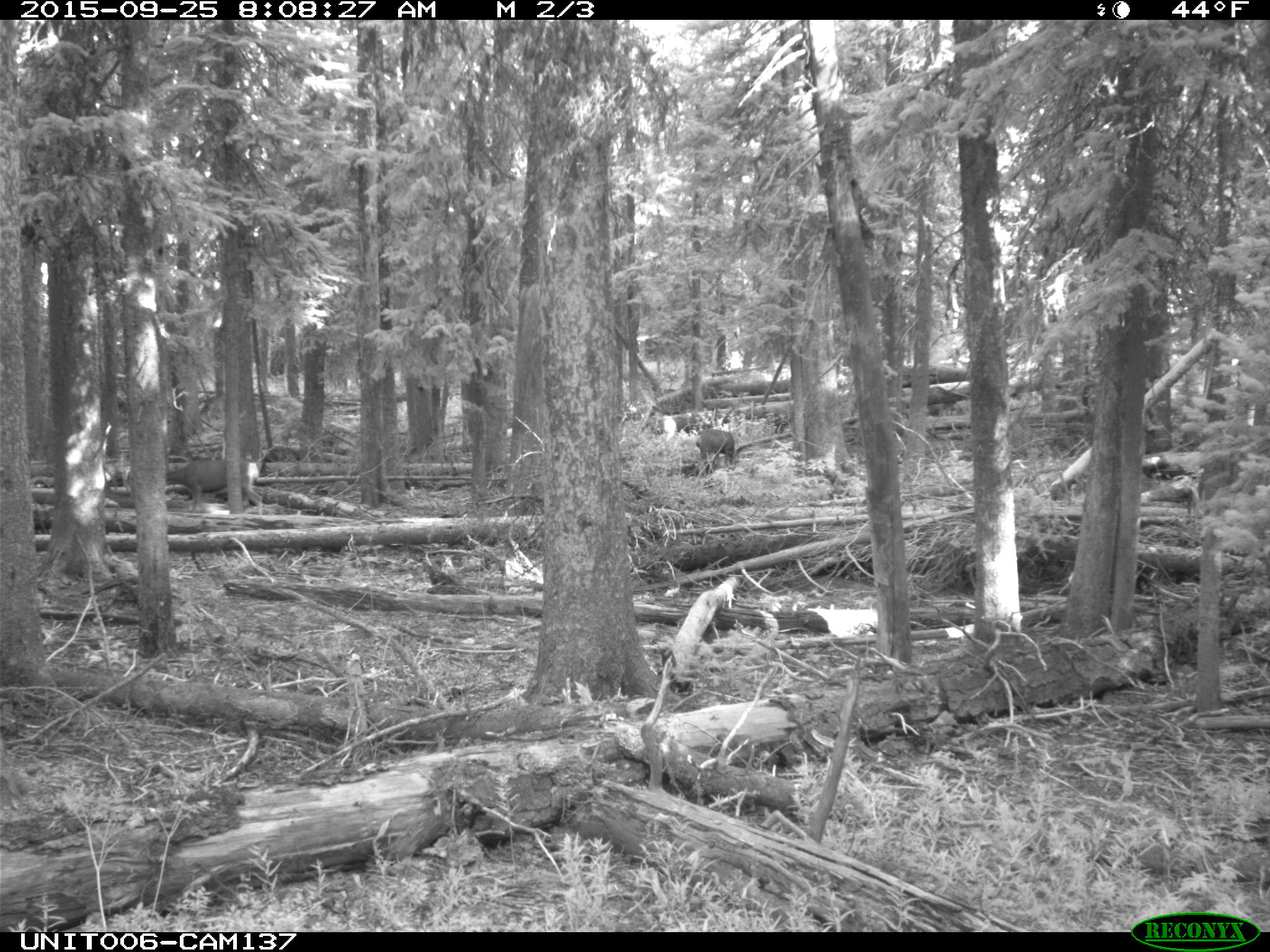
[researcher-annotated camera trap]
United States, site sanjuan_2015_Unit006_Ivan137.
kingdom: Animalia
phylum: Chordata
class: Mammalia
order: Artiodactyla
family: Cervidae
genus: Odocoileus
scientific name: Odocoileus hemionus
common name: mule deer